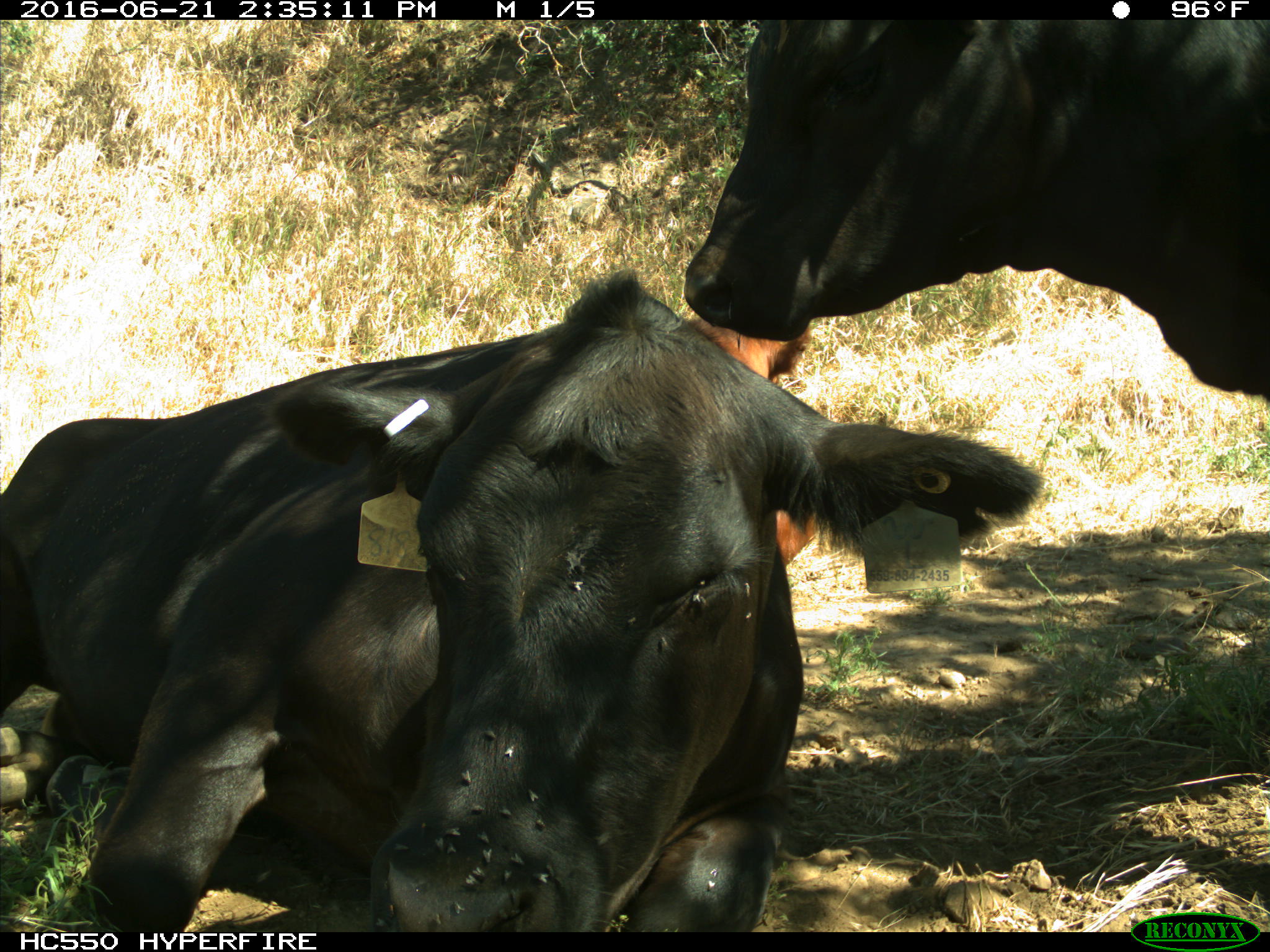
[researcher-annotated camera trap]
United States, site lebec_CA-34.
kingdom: Animalia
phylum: Chordata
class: Mammalia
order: Artiodactyla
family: Bovidae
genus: Bos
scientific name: Bos taurus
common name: domestic cow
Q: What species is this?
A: Bos taurus (domestic cow).